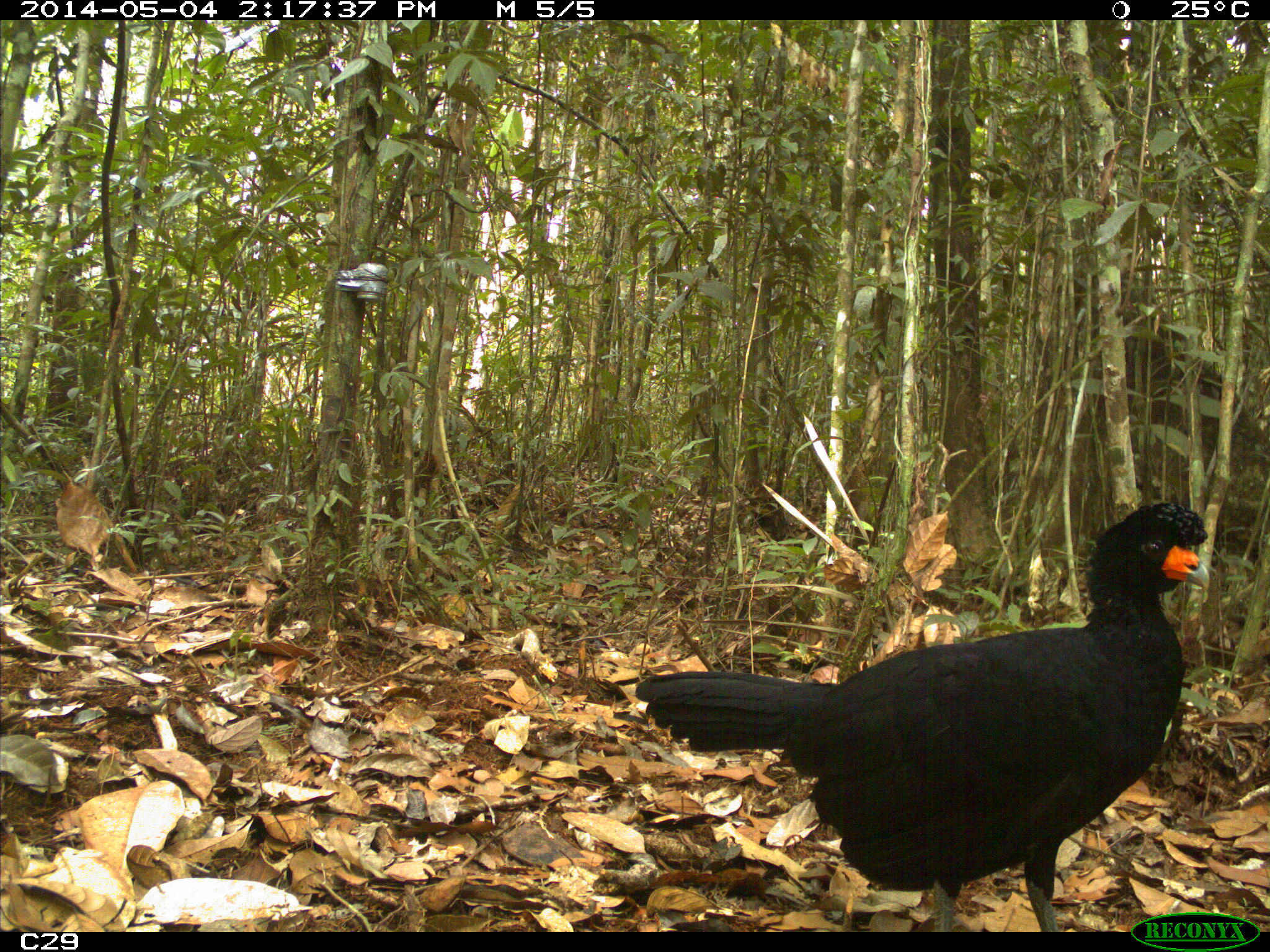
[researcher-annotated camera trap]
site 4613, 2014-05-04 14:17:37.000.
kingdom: Animalia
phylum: Chordata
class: Aves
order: Galliformes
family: Cracidae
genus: Crax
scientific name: Crax alector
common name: black curassow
Crax alector (black curassow), count 2, age adult, sex female.